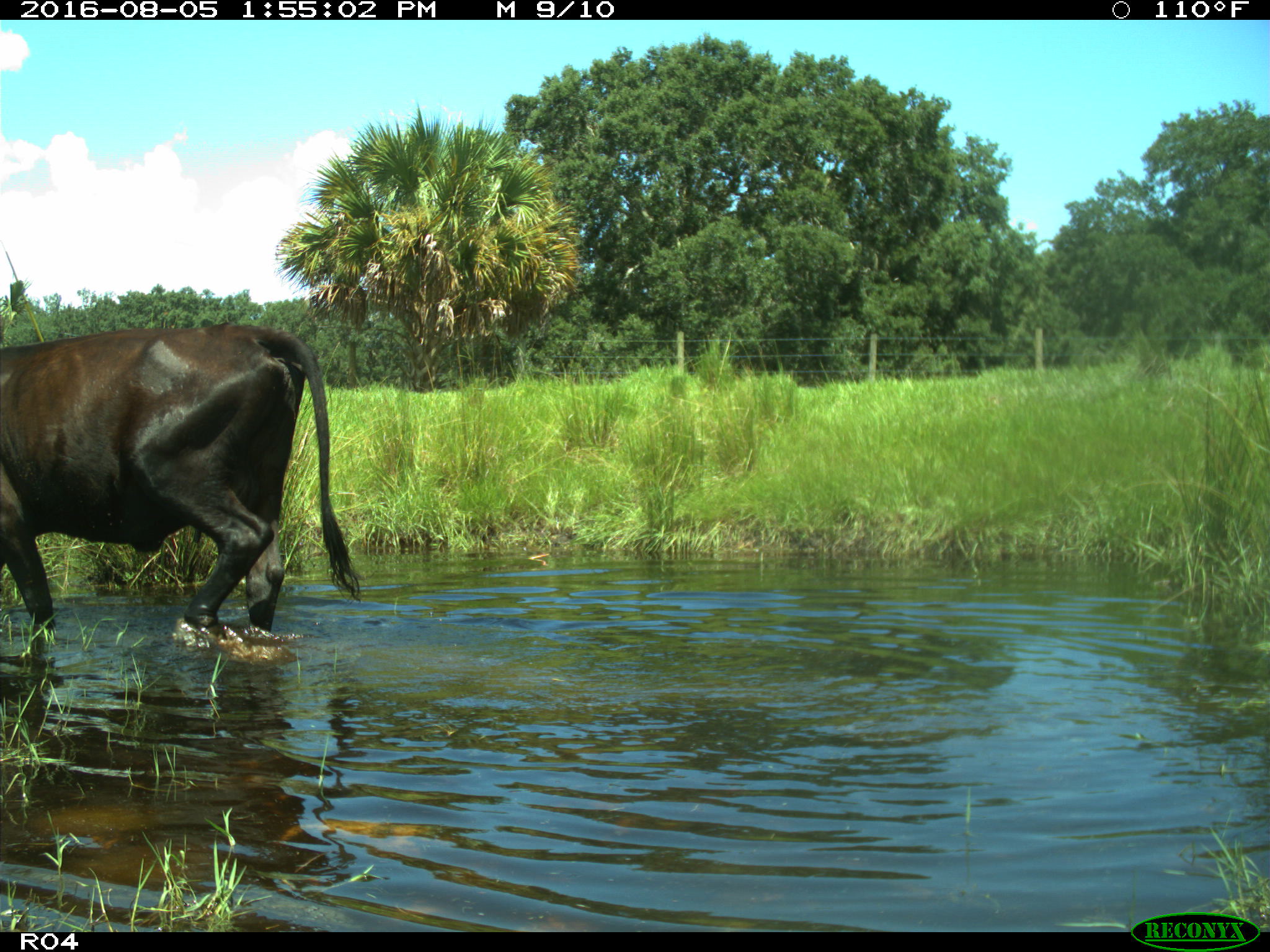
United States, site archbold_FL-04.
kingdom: Animalia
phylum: Chordata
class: Mammalia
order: Artiodactyla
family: Bovidae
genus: Bos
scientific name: Bos taurus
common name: domestic cow